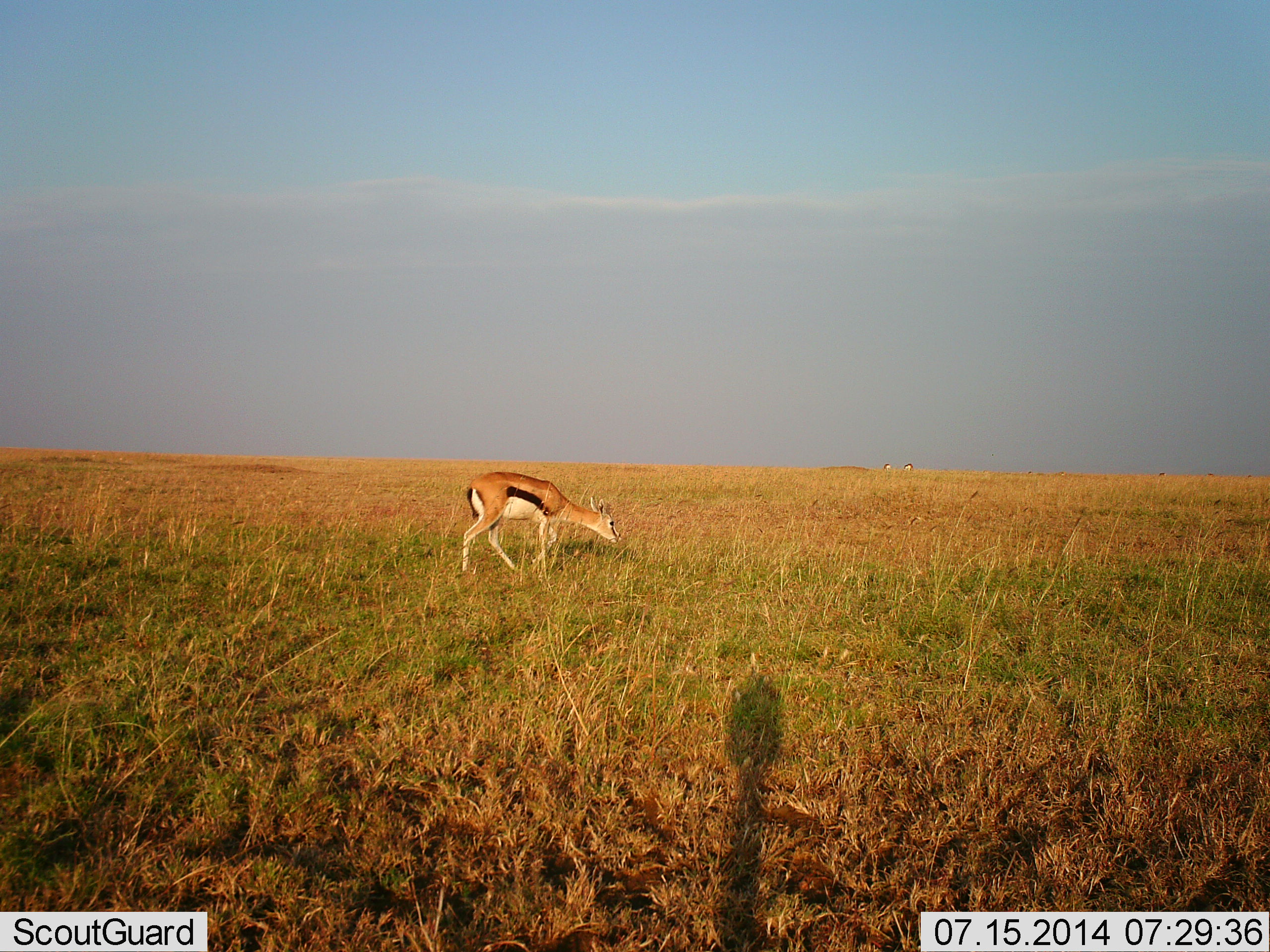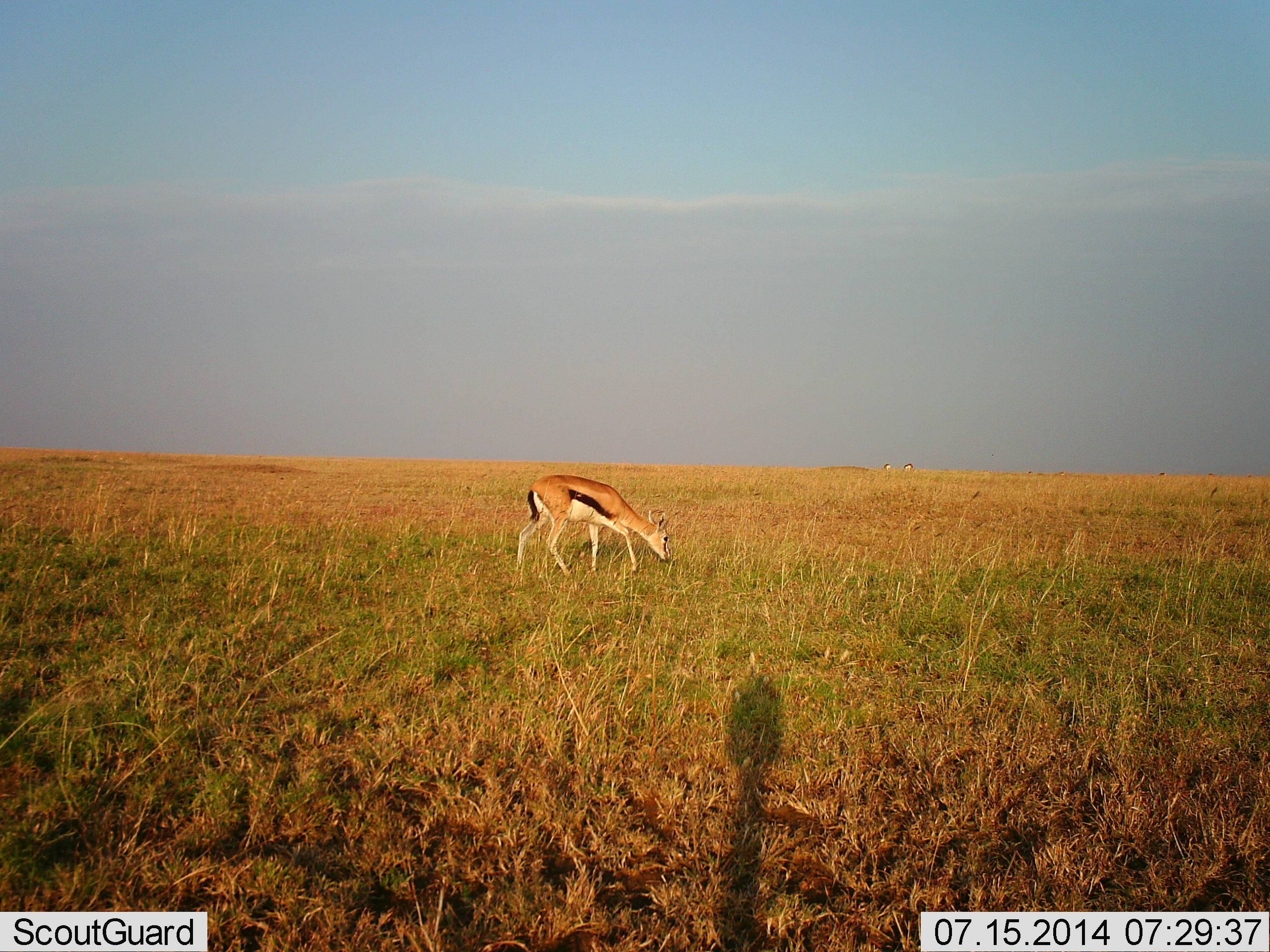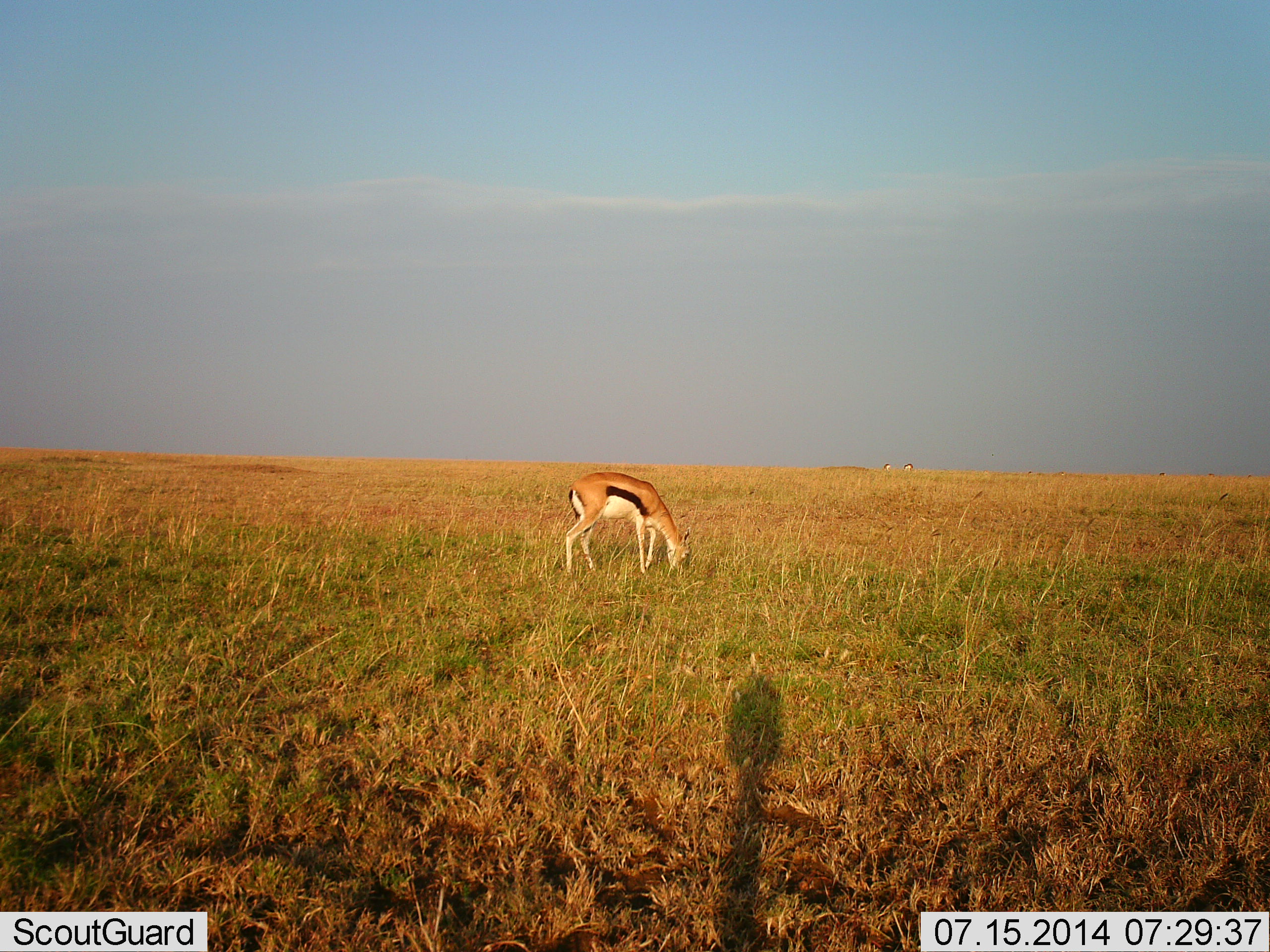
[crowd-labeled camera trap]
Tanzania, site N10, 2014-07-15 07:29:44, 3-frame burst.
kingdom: Animalia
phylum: Chordata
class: Mammalia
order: Artiodactyla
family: Bovidae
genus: Eudorcas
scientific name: Eudorcas thomsonii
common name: thomson's gazelle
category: gazellethomsons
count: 1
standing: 20%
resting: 0%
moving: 40%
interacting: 0%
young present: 0%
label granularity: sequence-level